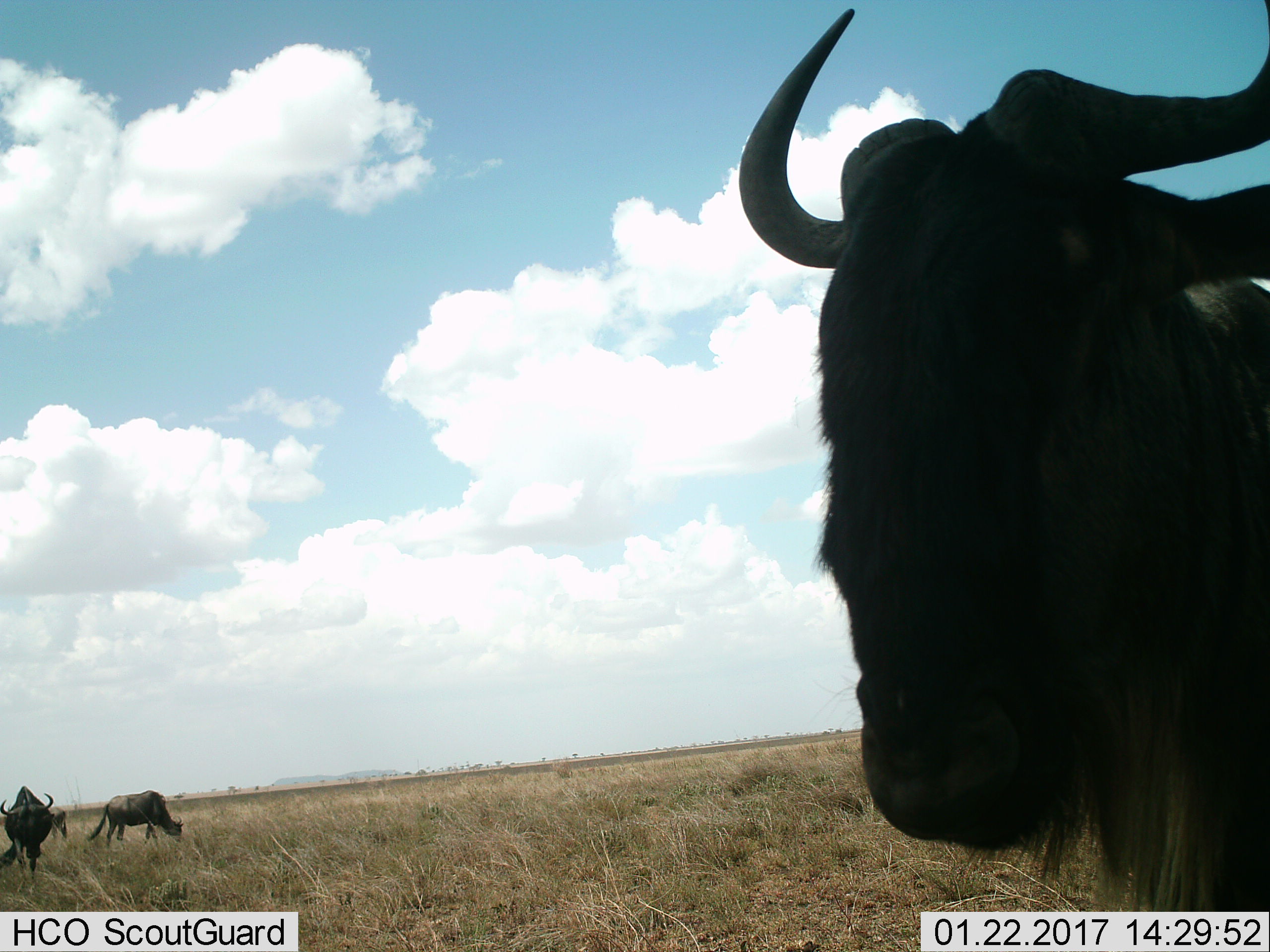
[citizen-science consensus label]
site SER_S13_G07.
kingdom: Animalia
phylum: Chordata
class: Mammalia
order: Artiodactyla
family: Bovidae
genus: Connochaetes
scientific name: Connochaetes taurinus taurinus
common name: blue wildebeest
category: wildebeestblue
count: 3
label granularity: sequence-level